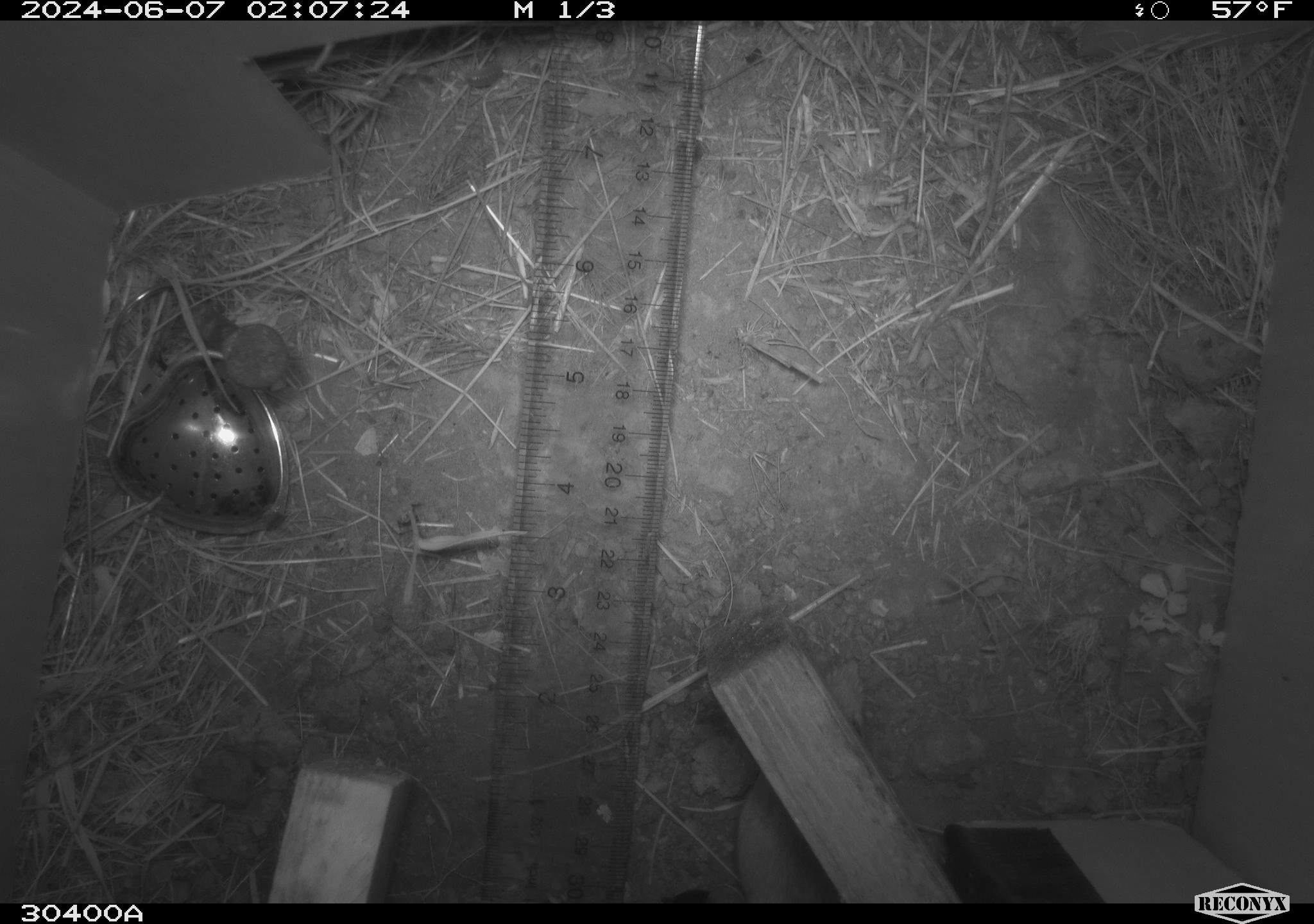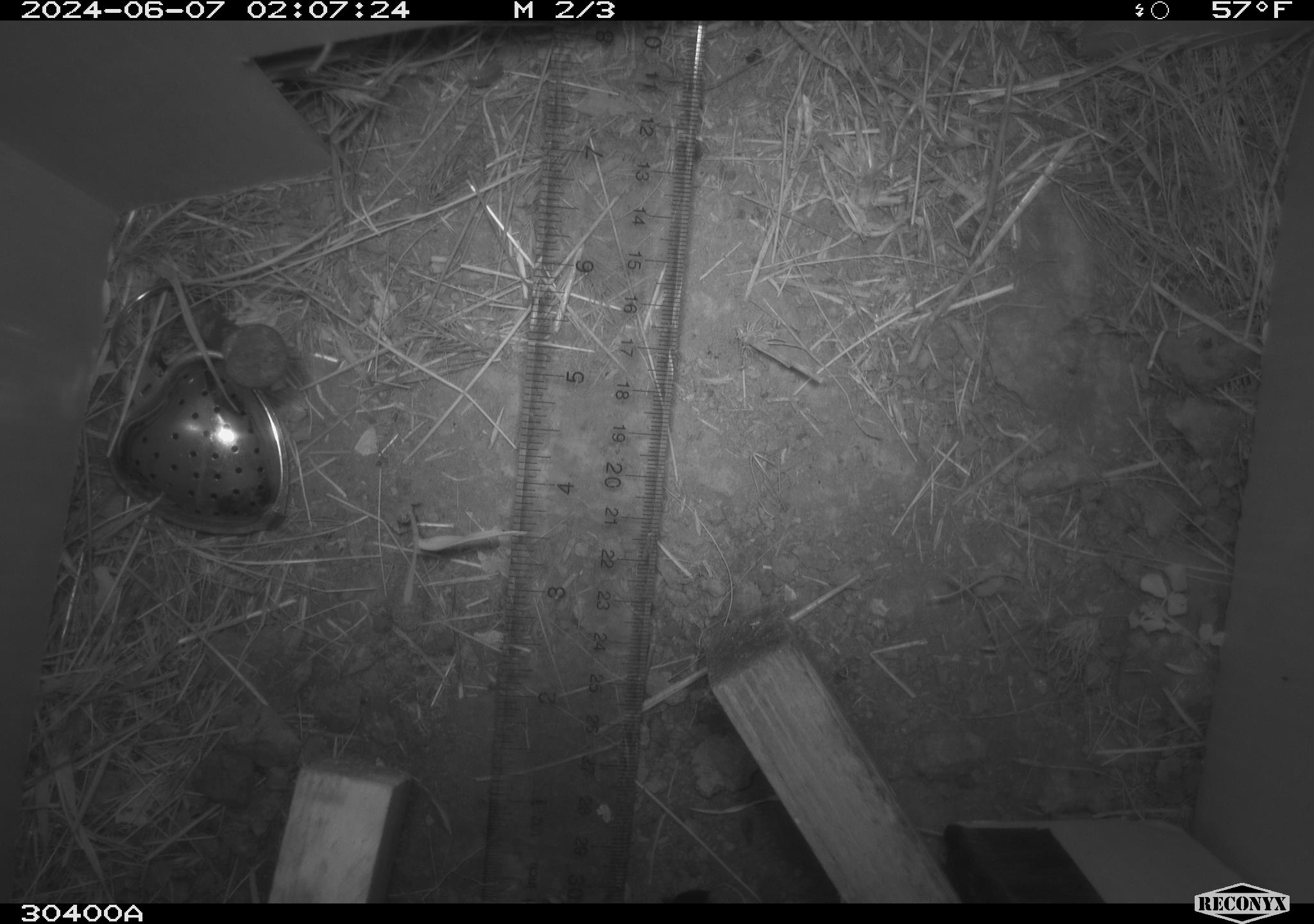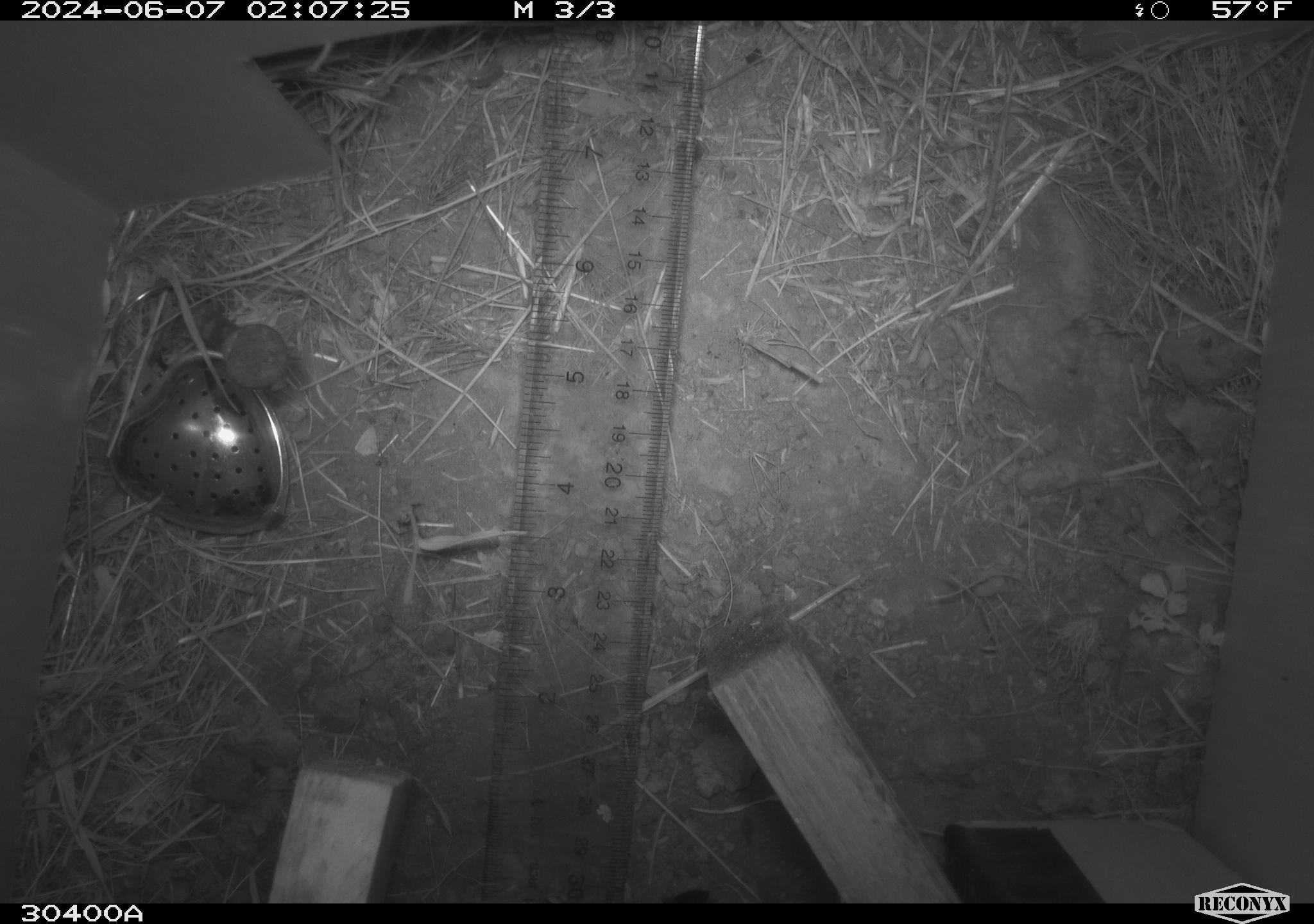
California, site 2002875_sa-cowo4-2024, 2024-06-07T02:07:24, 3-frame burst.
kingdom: Animalia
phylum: Chordata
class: Mammalia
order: Rodentia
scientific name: Rodentia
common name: mouse species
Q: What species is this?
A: Mouse species (Rodentia).